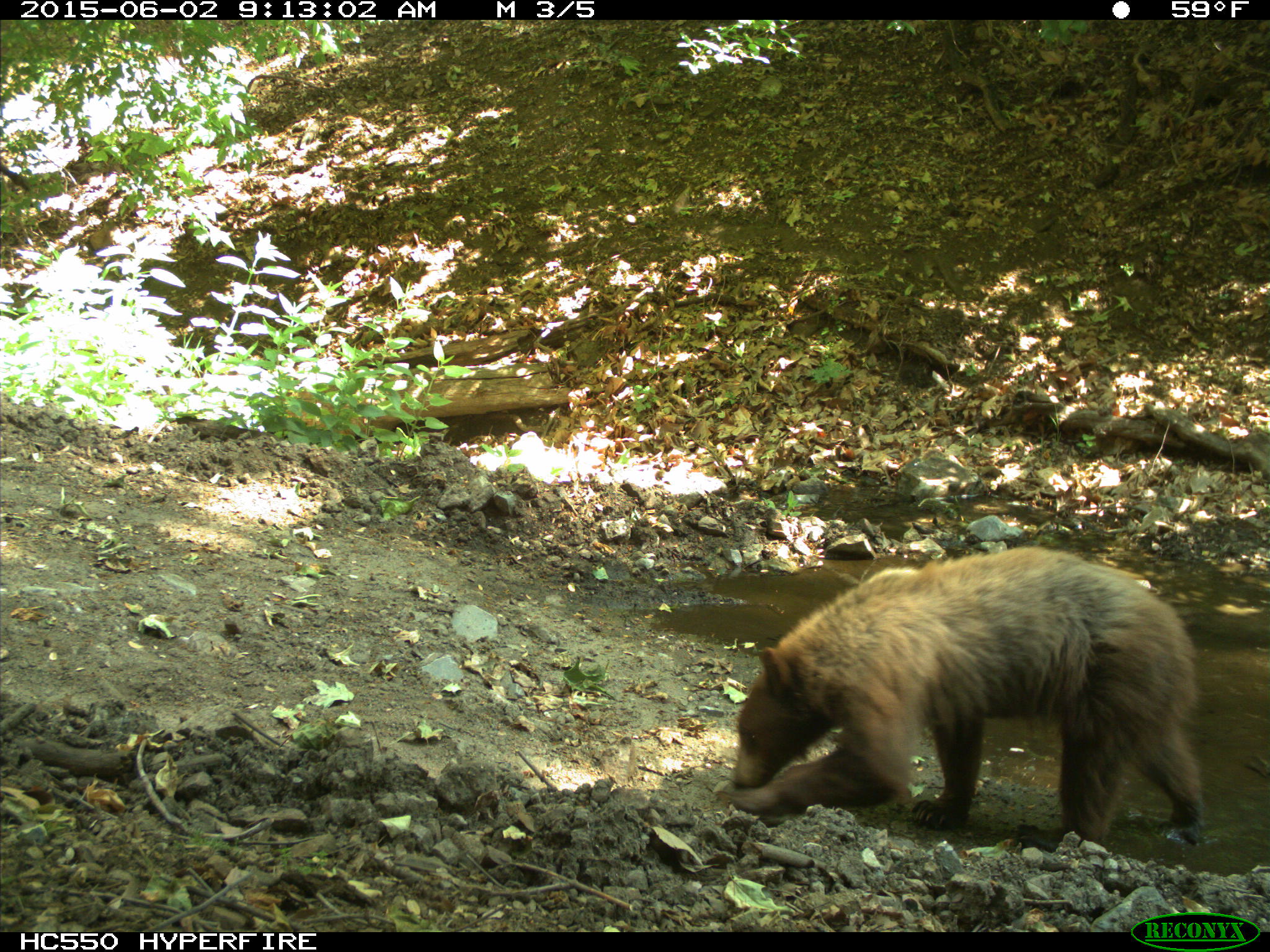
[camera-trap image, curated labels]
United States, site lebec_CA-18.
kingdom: Animalia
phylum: Chordata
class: Mammalia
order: Carnivora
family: Ursidae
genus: Ursus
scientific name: Ursus americanus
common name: american black bear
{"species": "Ursus americanus (american black bear)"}